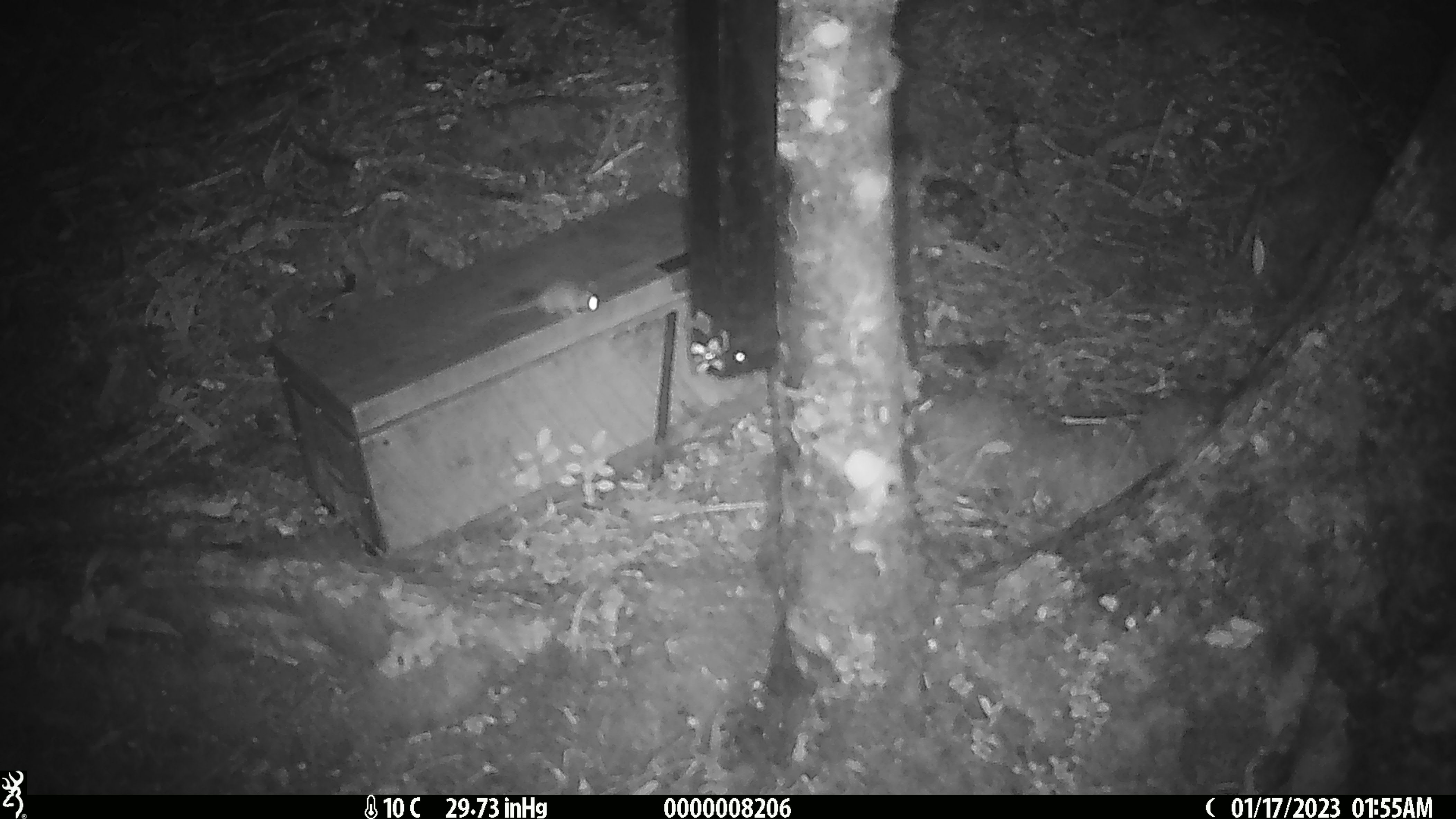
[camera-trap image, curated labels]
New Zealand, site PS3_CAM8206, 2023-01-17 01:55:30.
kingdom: Animalia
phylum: Chordata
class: Mammalia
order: Rodentia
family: Muridae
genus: Mus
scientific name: Mus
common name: mouse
Mouse (Mus).